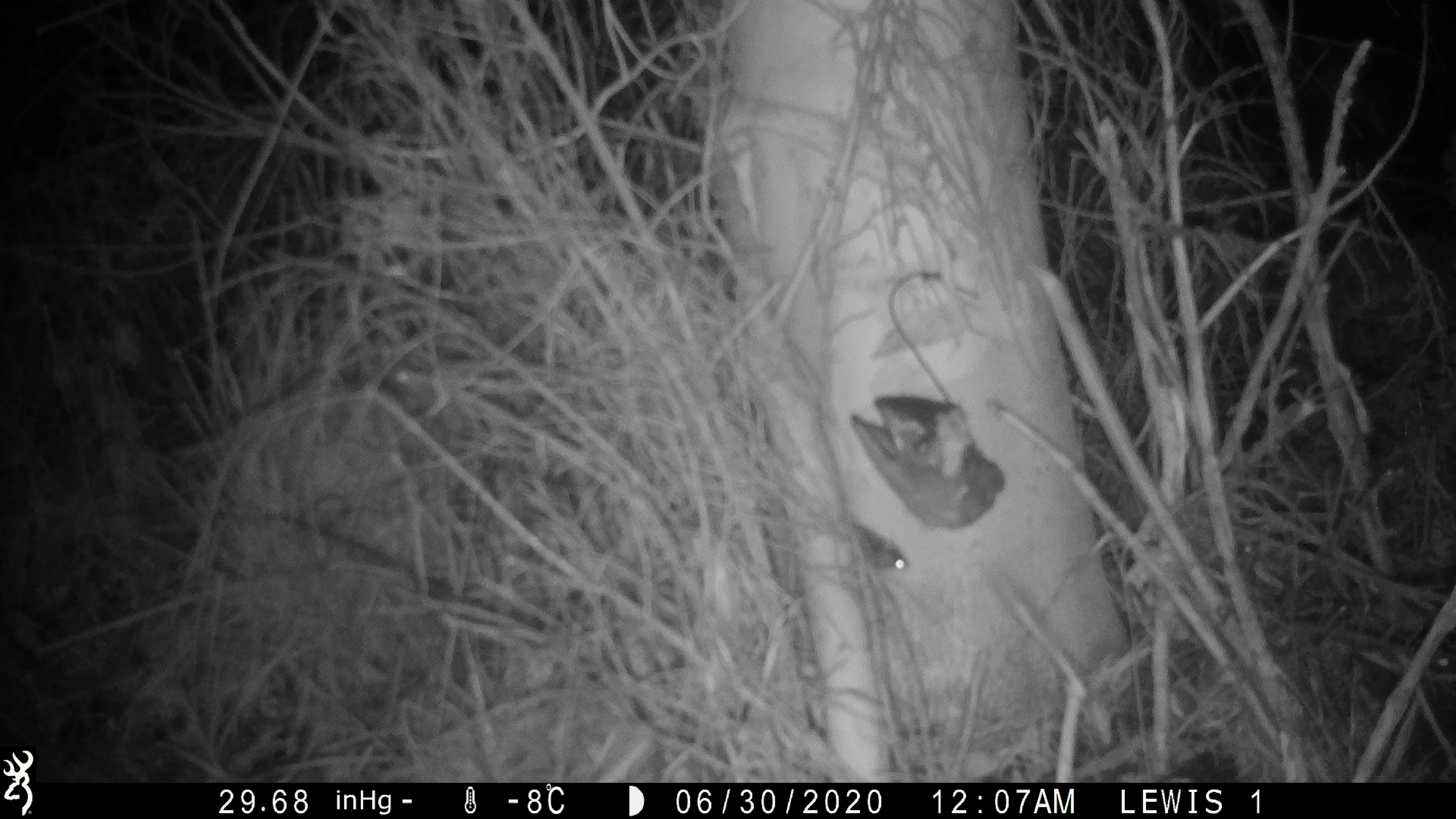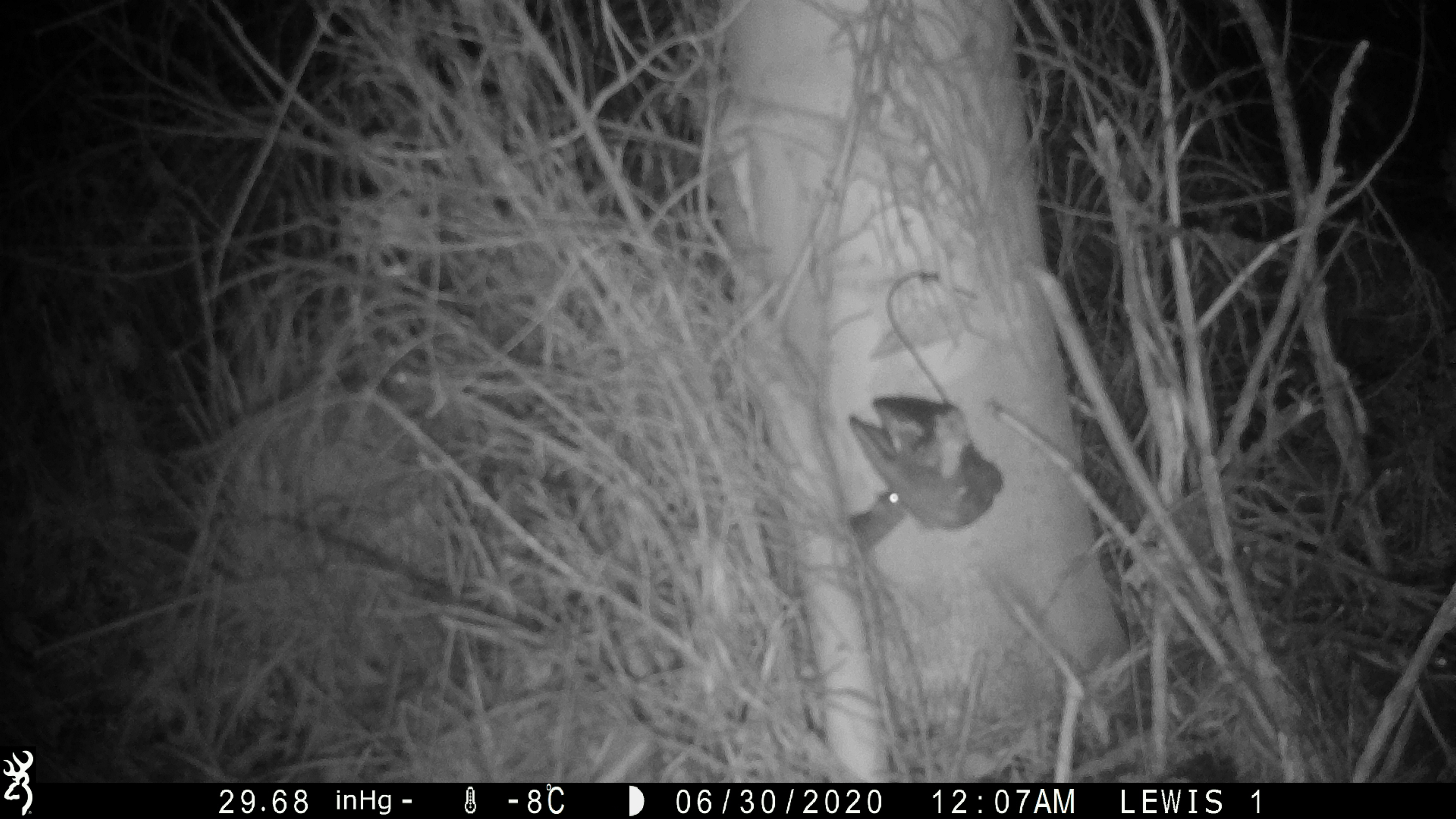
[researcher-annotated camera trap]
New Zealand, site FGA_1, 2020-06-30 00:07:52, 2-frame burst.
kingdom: Animalia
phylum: Chordata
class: Mammalia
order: Rodentia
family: Muridae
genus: Mus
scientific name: Mus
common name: mouse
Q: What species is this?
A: Mouse (Mus).